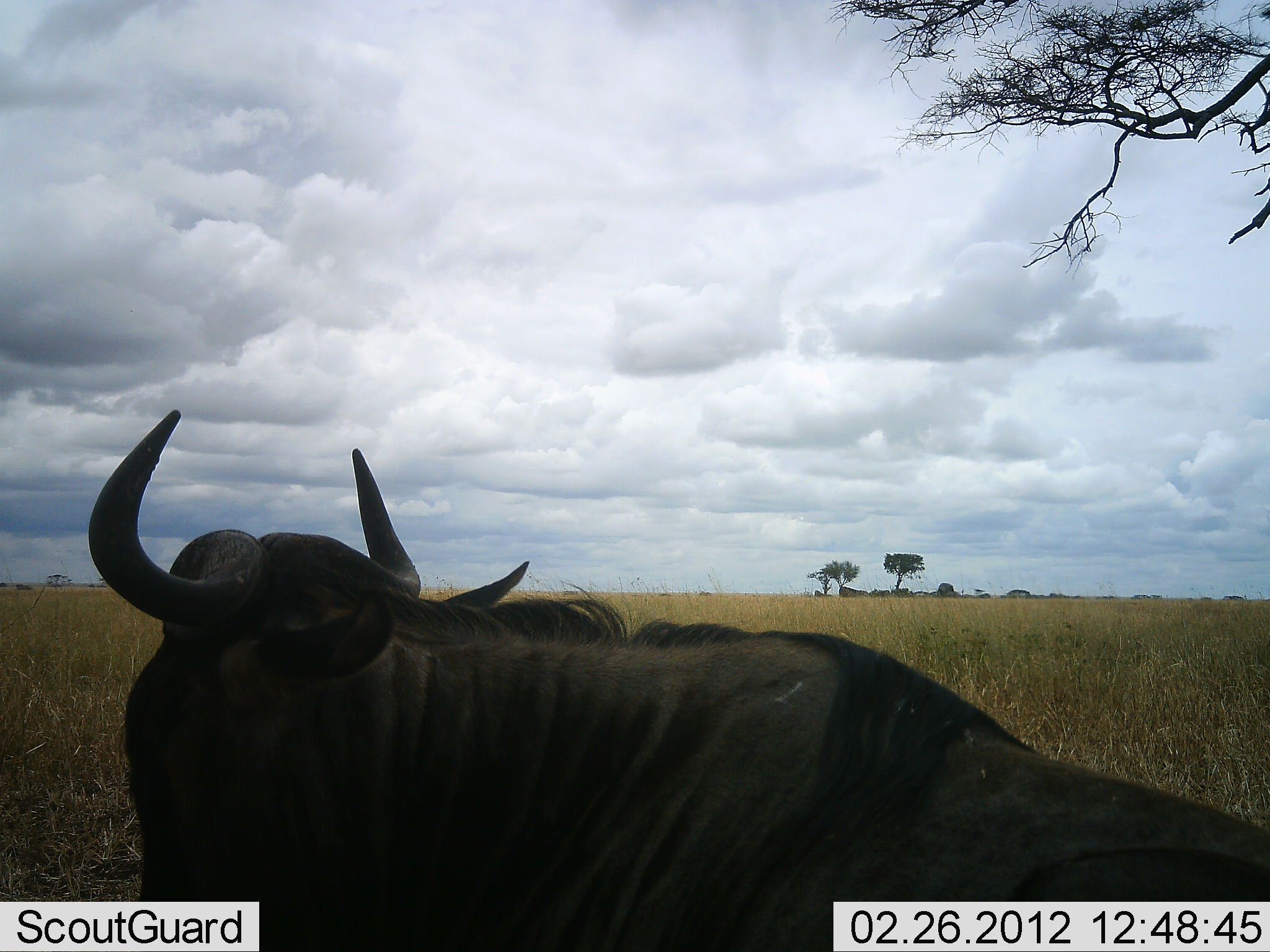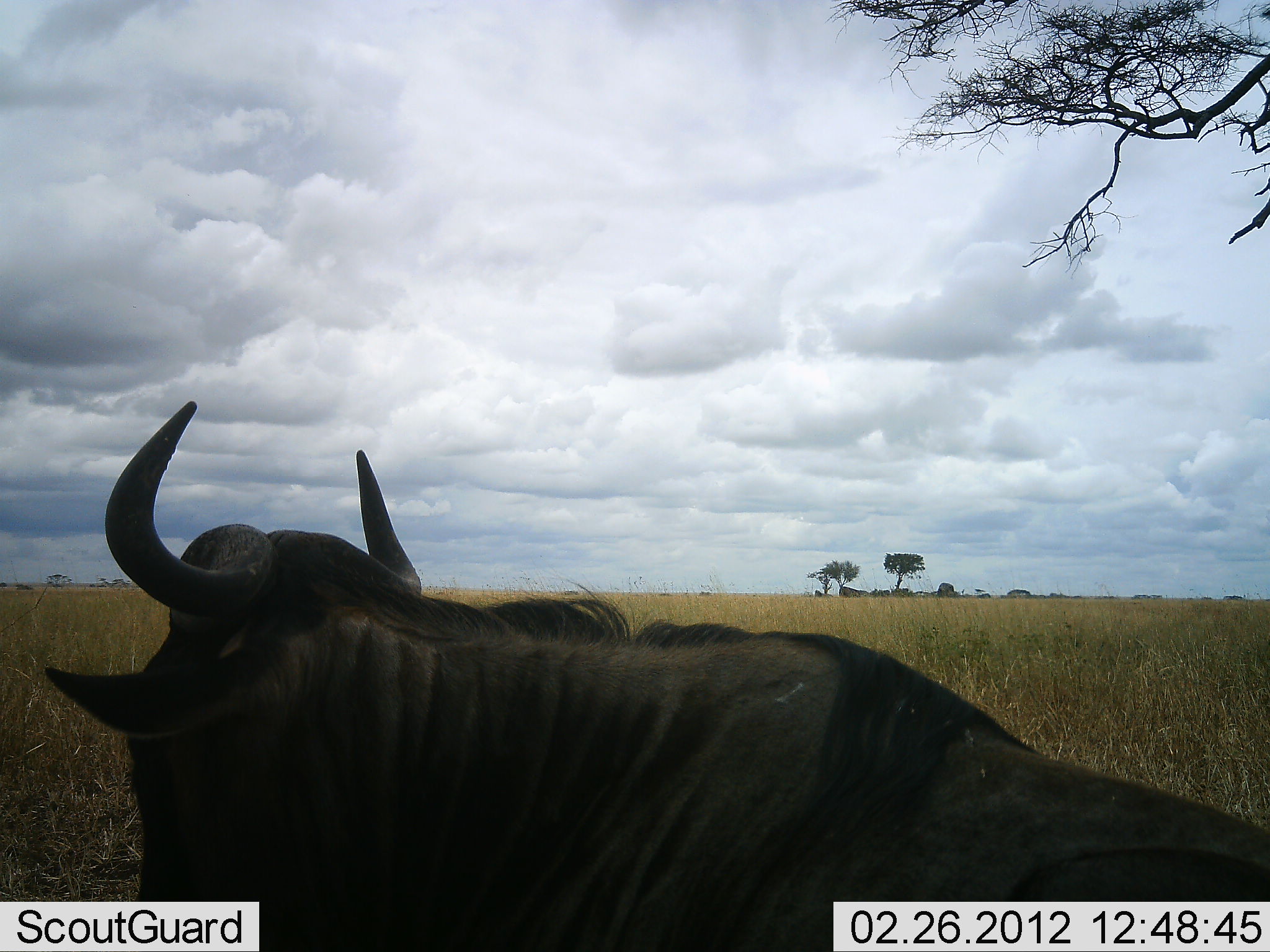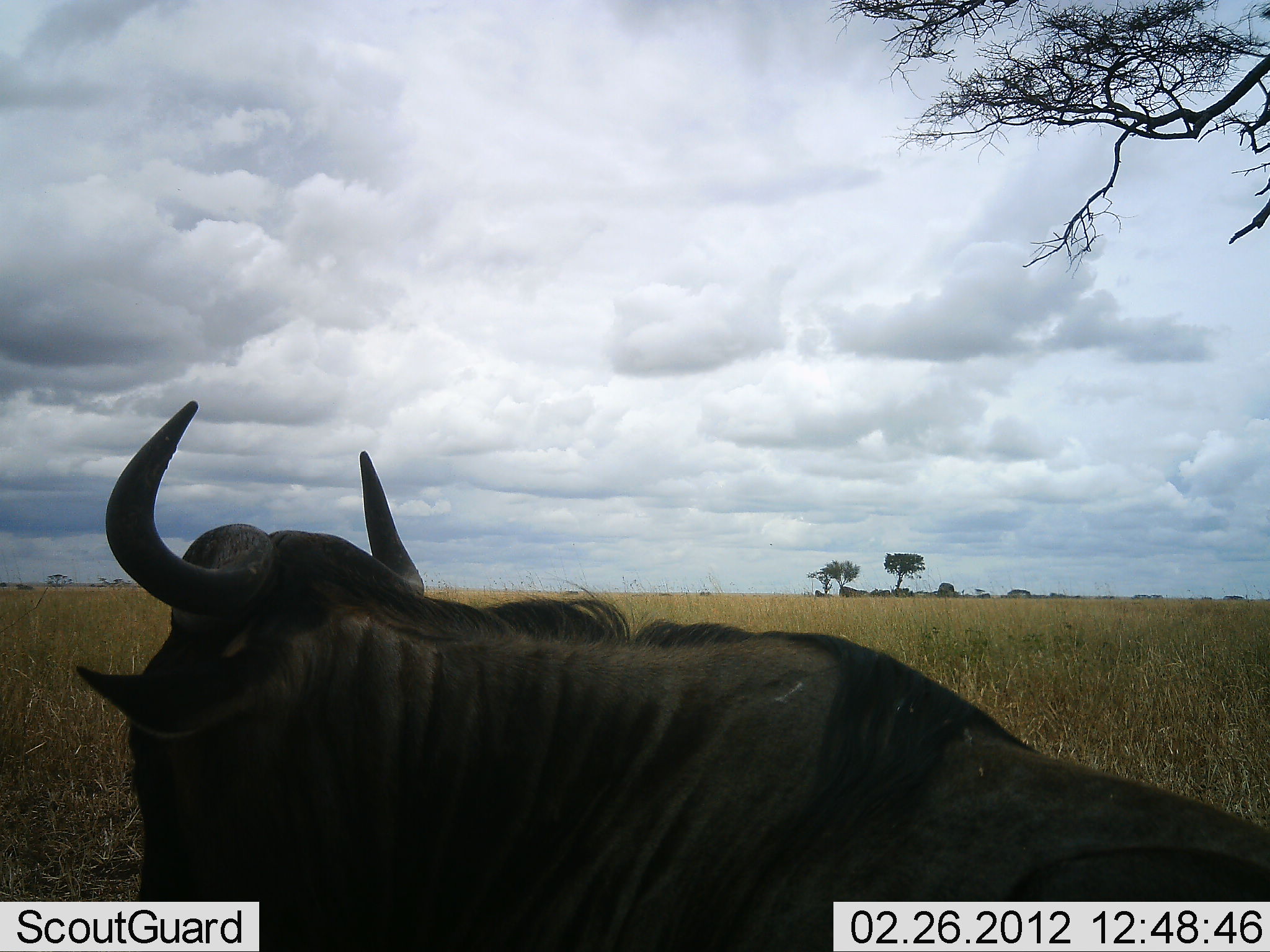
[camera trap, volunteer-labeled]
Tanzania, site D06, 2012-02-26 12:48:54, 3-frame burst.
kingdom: Animalia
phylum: Chordata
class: Mammalia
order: Artiodactyla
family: Bovidae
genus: Connochaetes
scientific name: Connochaetes taurinus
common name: blue wildebeest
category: wildebeest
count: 1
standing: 36%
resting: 71%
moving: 0%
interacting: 0%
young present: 0%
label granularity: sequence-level